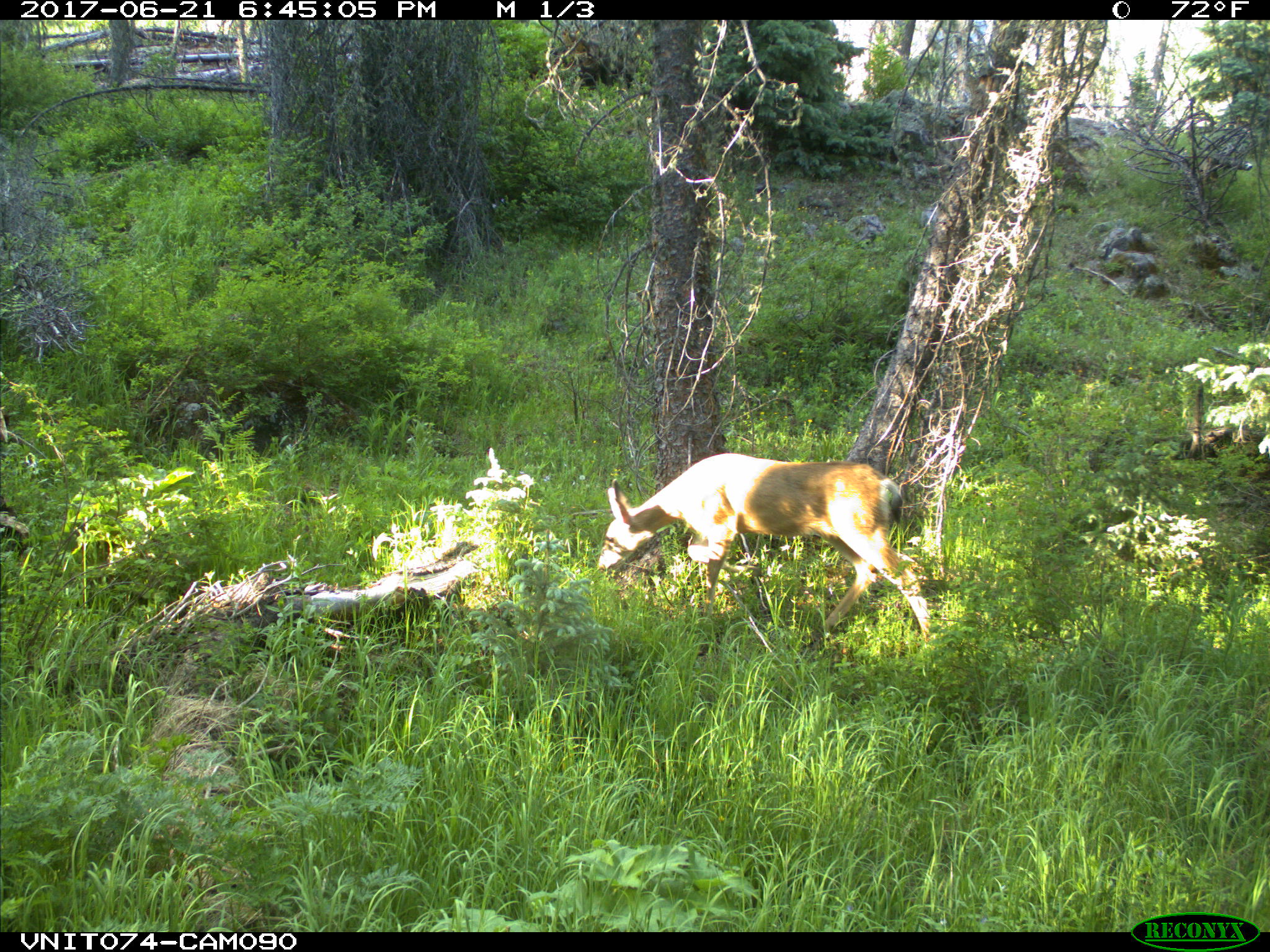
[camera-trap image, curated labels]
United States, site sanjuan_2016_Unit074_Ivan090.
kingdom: Animalia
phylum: Chordata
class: Mammalia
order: Artiodactyla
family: Cervidae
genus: Odocoileus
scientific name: Odocoileus hemionus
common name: mule deer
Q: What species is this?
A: Odocoileus hemionus (mule deer).